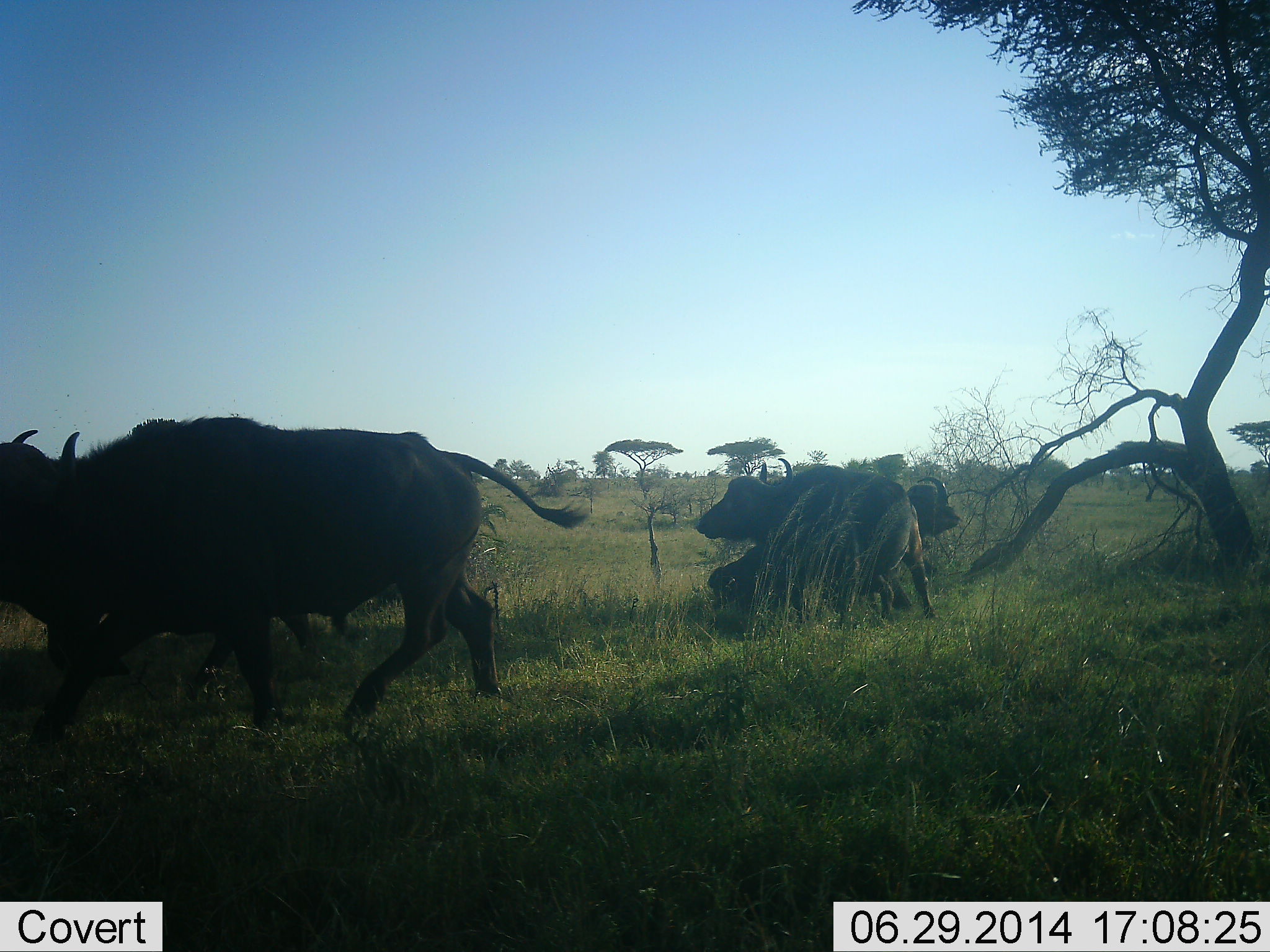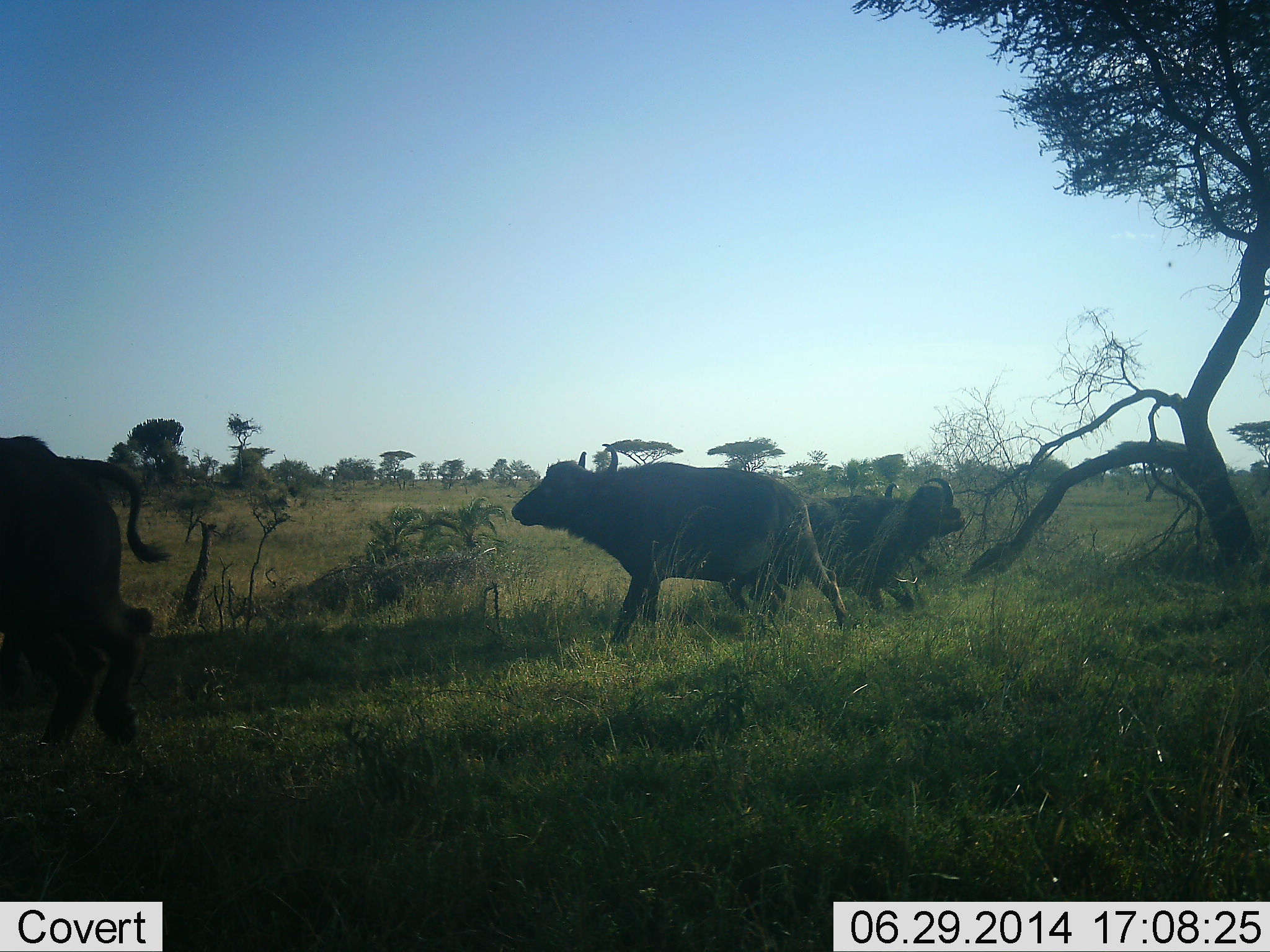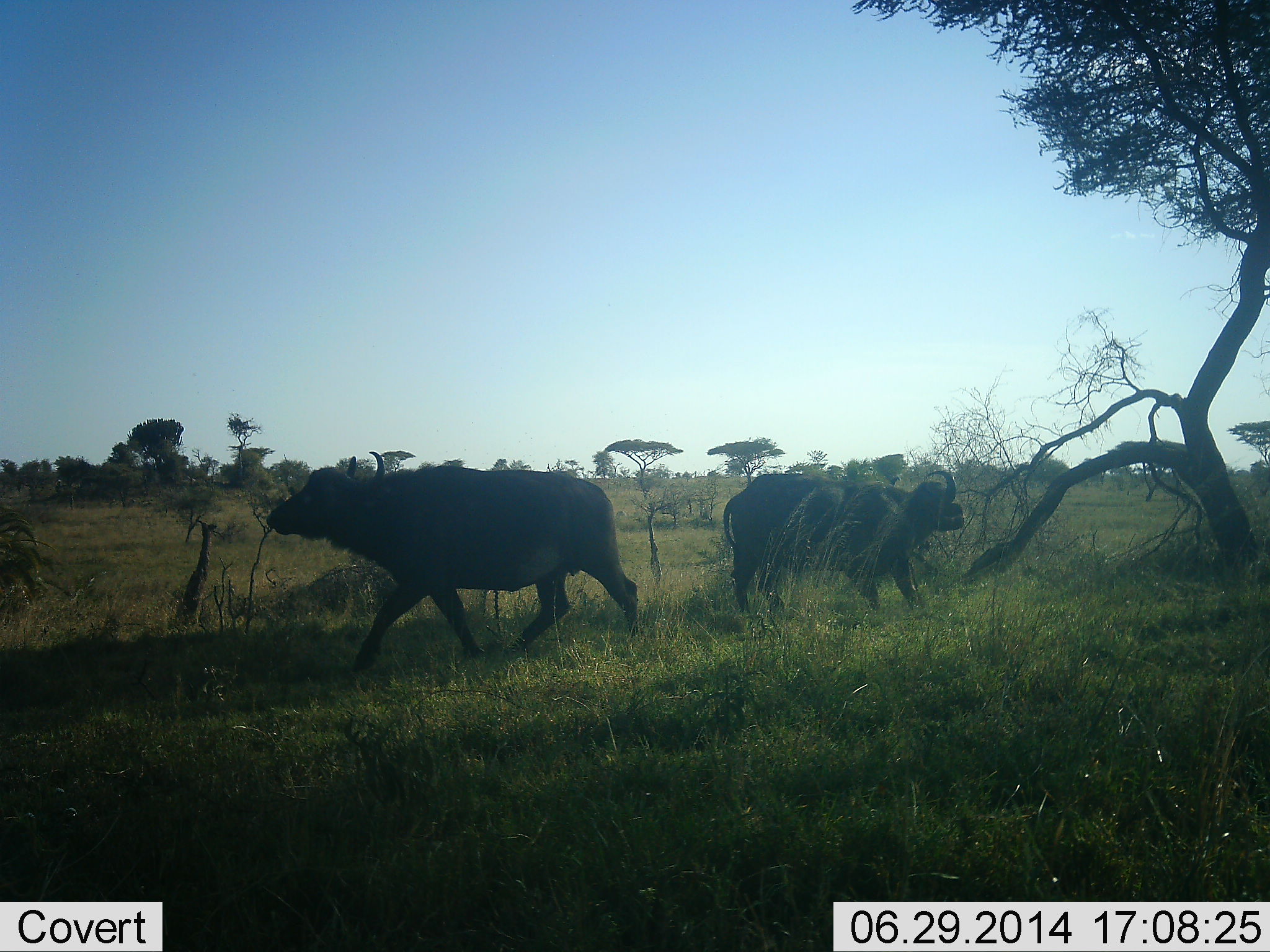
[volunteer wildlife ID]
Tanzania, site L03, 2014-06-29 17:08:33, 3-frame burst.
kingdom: Animalia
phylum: Chordata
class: Mammalia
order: Artiodactyla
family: Bovidae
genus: Syncerus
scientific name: Syncerus caffer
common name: cape buffalo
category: buffalo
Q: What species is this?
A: Buffalo (cape buffalo) (Syncerus caffer).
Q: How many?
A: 4.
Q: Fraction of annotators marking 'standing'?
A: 20%.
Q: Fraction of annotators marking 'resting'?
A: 0%.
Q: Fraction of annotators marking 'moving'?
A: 100%.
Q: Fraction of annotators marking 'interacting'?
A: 10%.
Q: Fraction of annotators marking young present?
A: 0%.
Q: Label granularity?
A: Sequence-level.